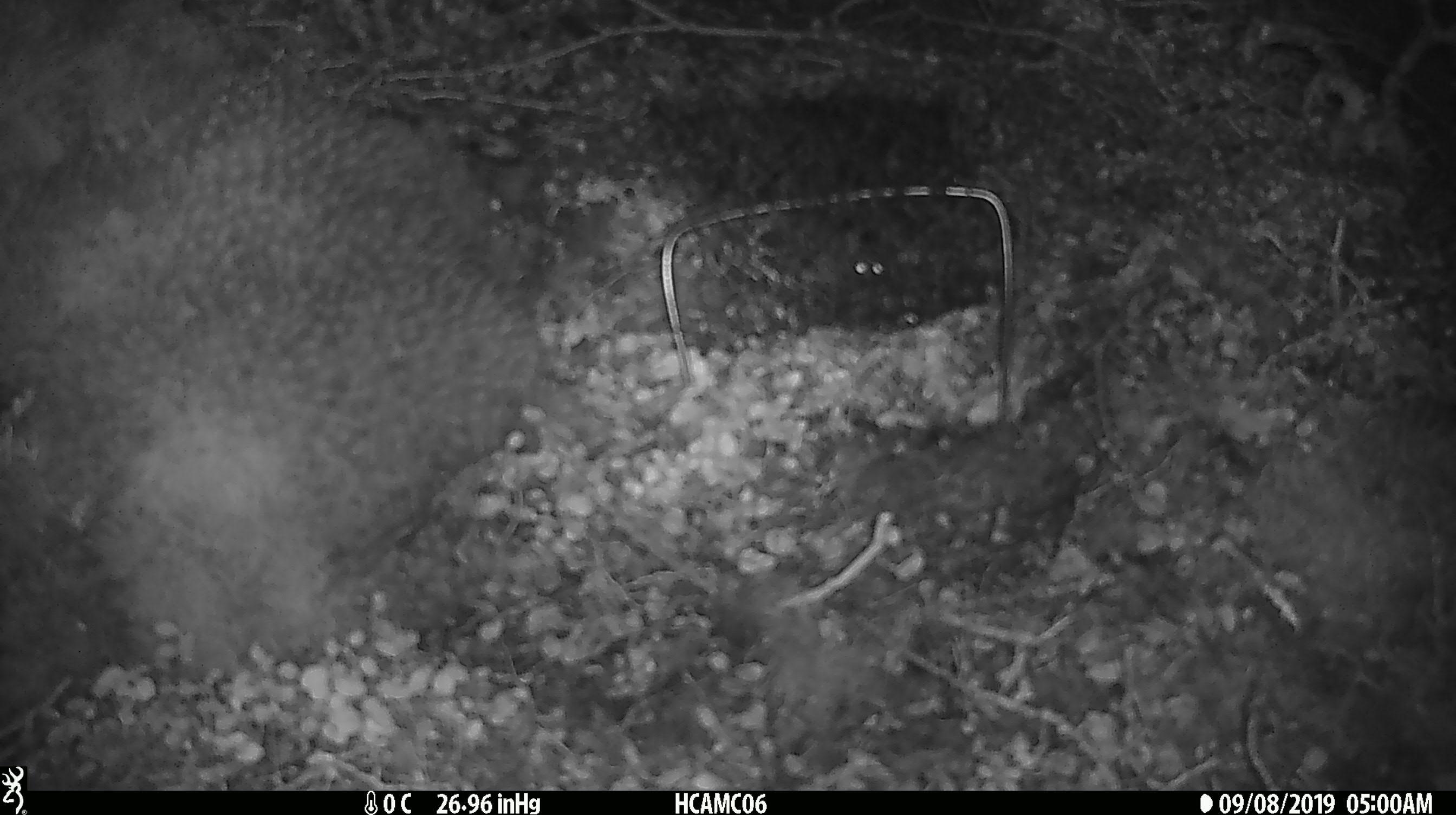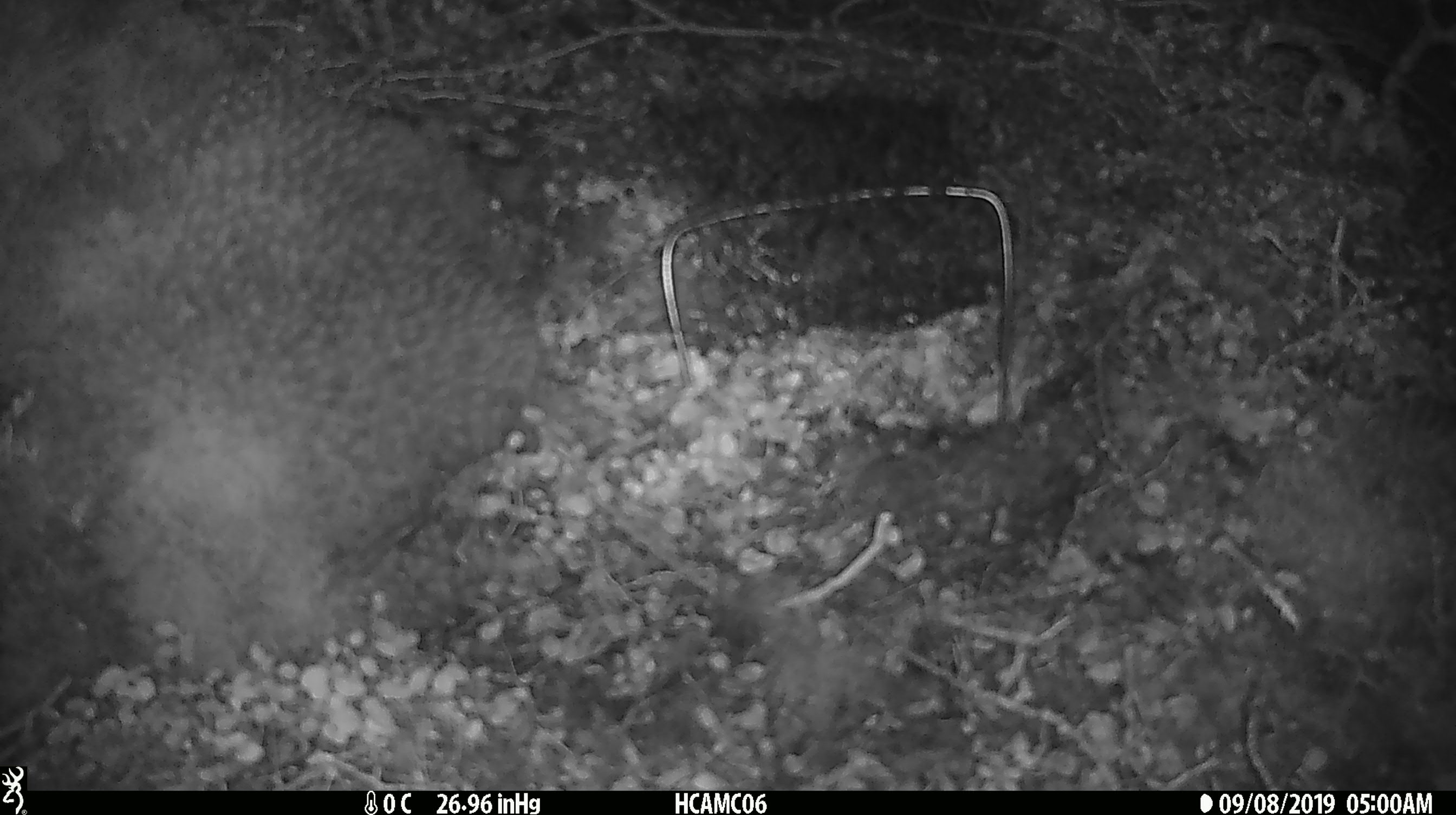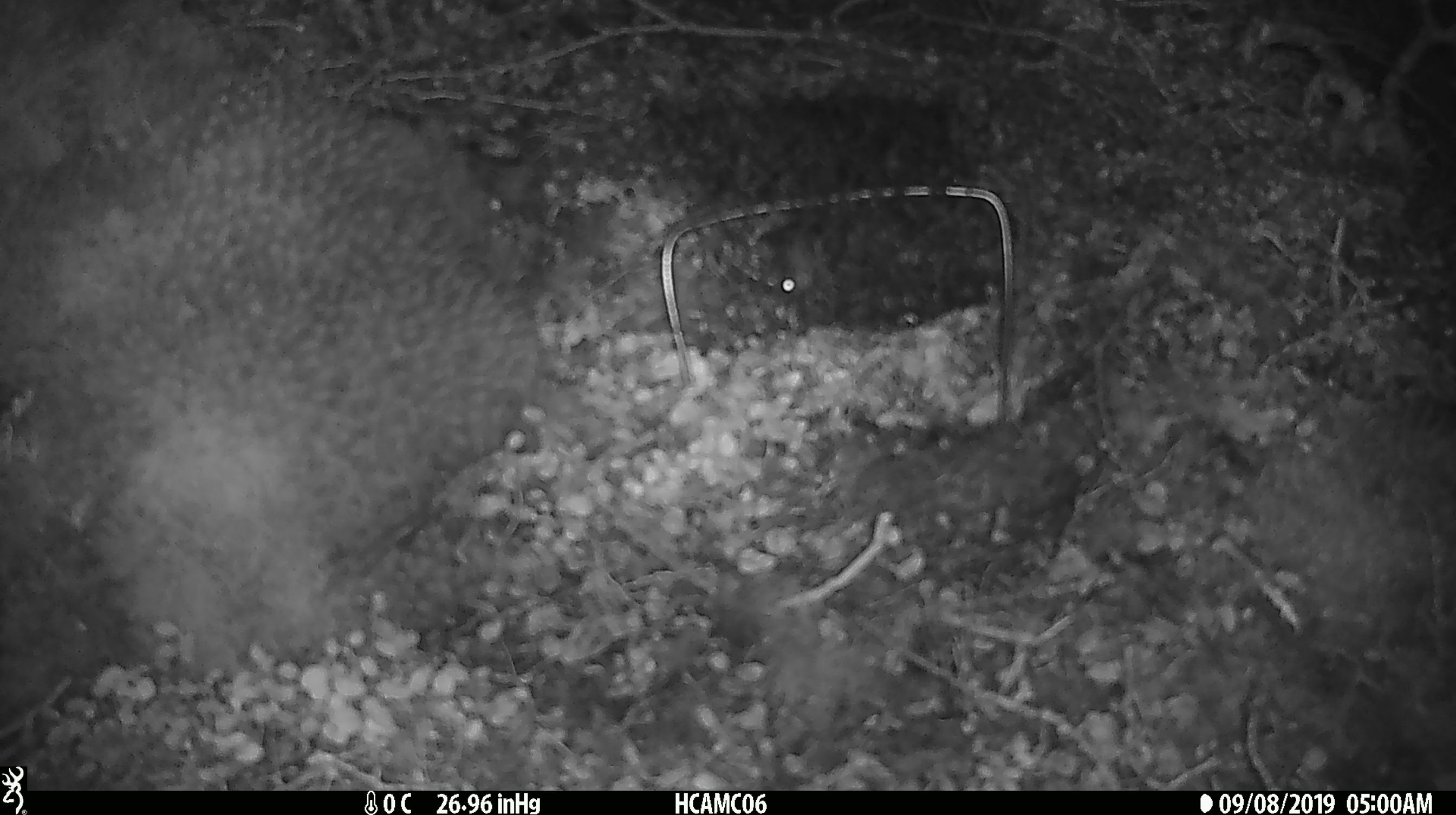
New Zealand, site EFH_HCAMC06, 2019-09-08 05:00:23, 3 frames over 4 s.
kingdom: Animalia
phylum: Chordata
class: Mammalia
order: Rodentia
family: Muridae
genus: Mus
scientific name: Mus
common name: mouse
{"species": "mouse (Mus)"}